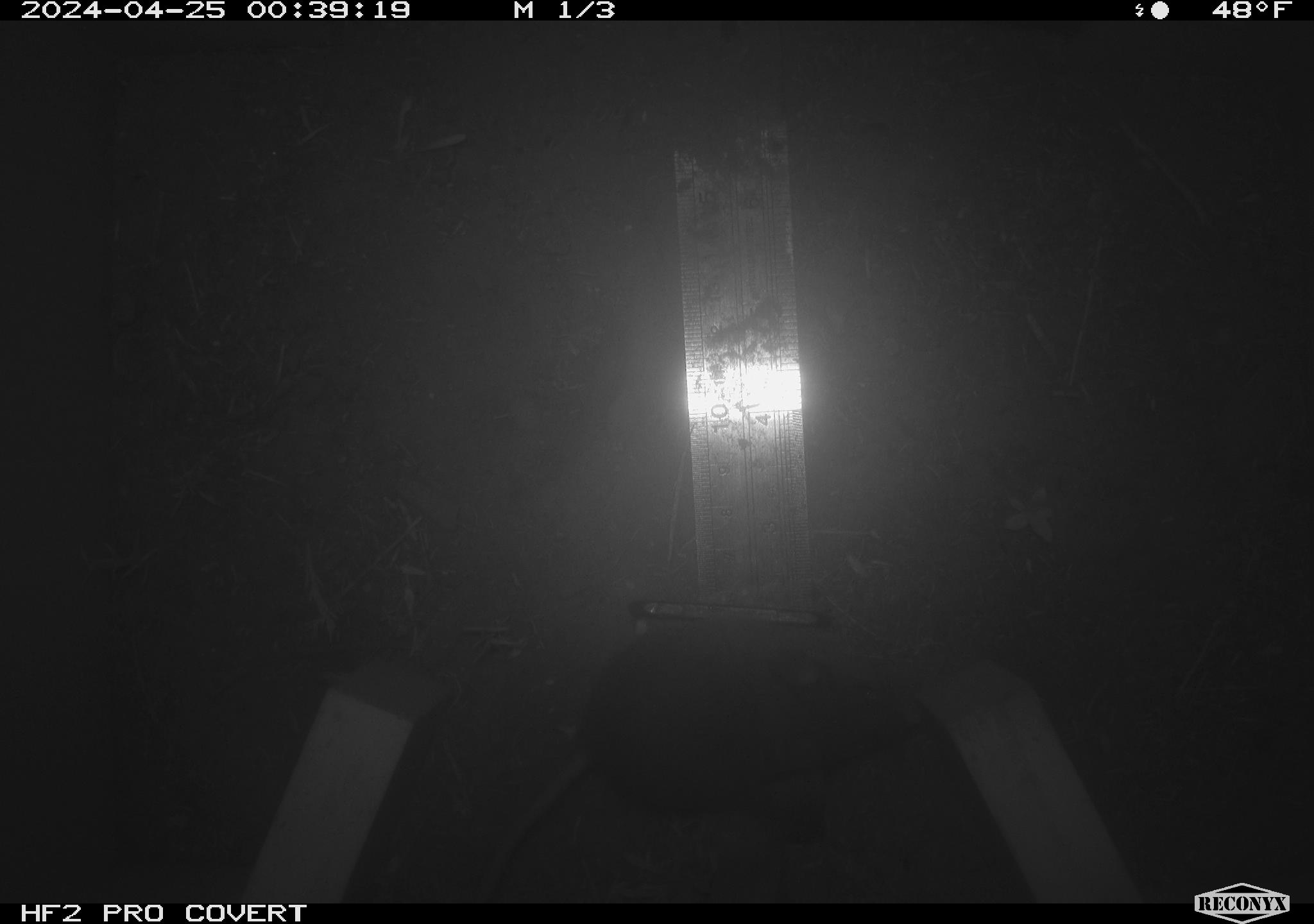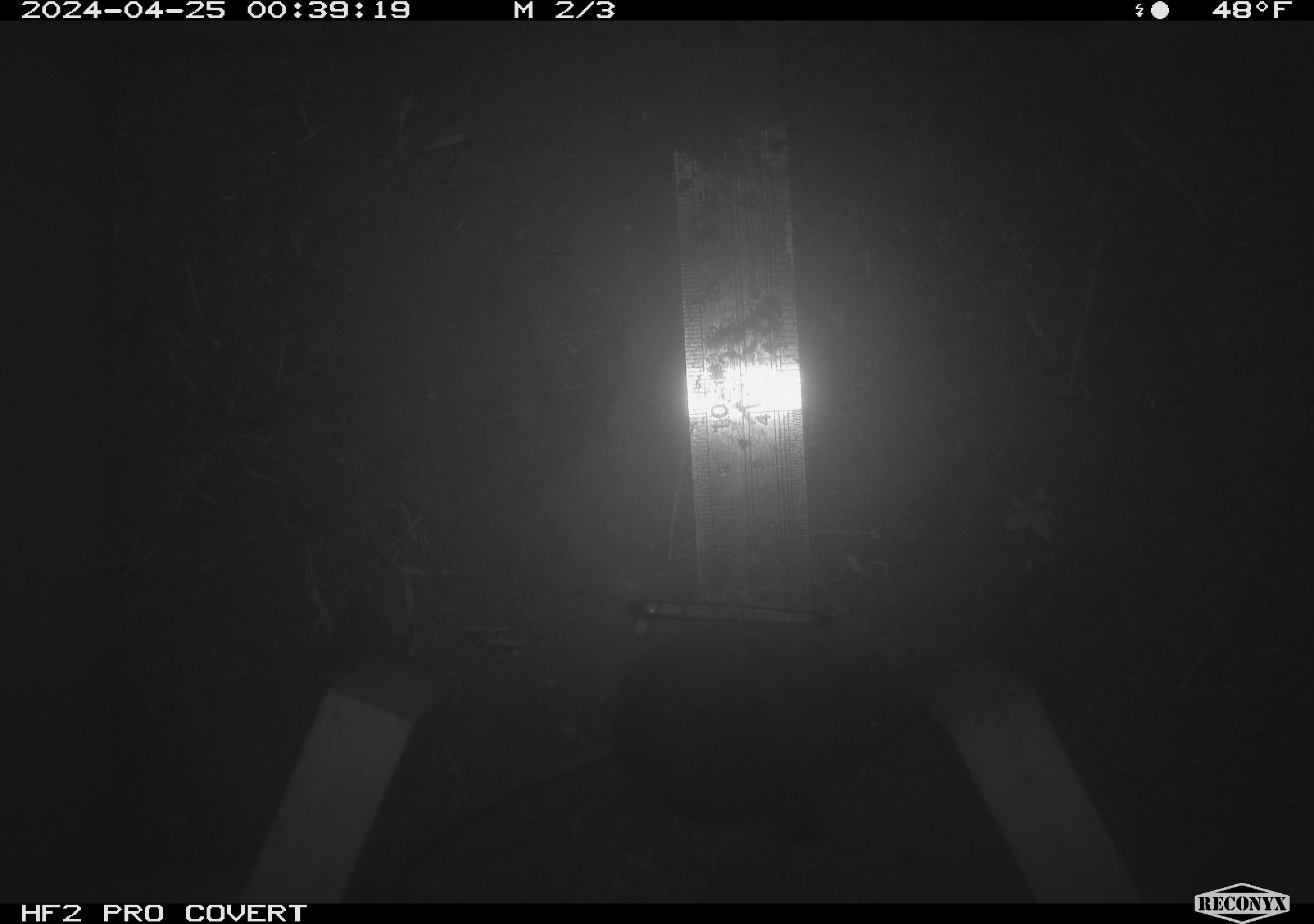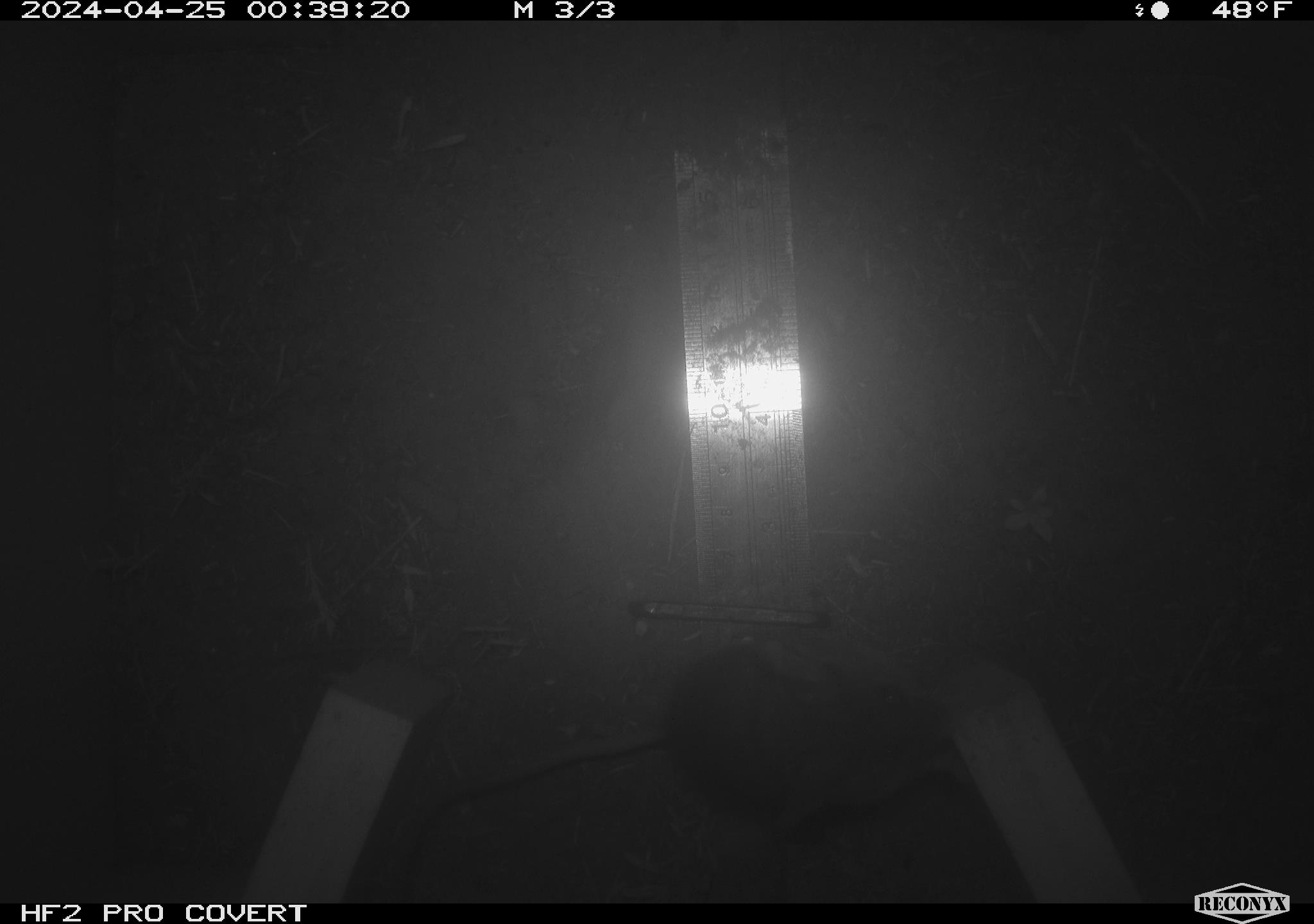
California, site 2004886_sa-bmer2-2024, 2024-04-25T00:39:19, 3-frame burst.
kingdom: Animalia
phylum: Chordata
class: Mammalia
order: Rodentia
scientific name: Rodentia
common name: mouse species